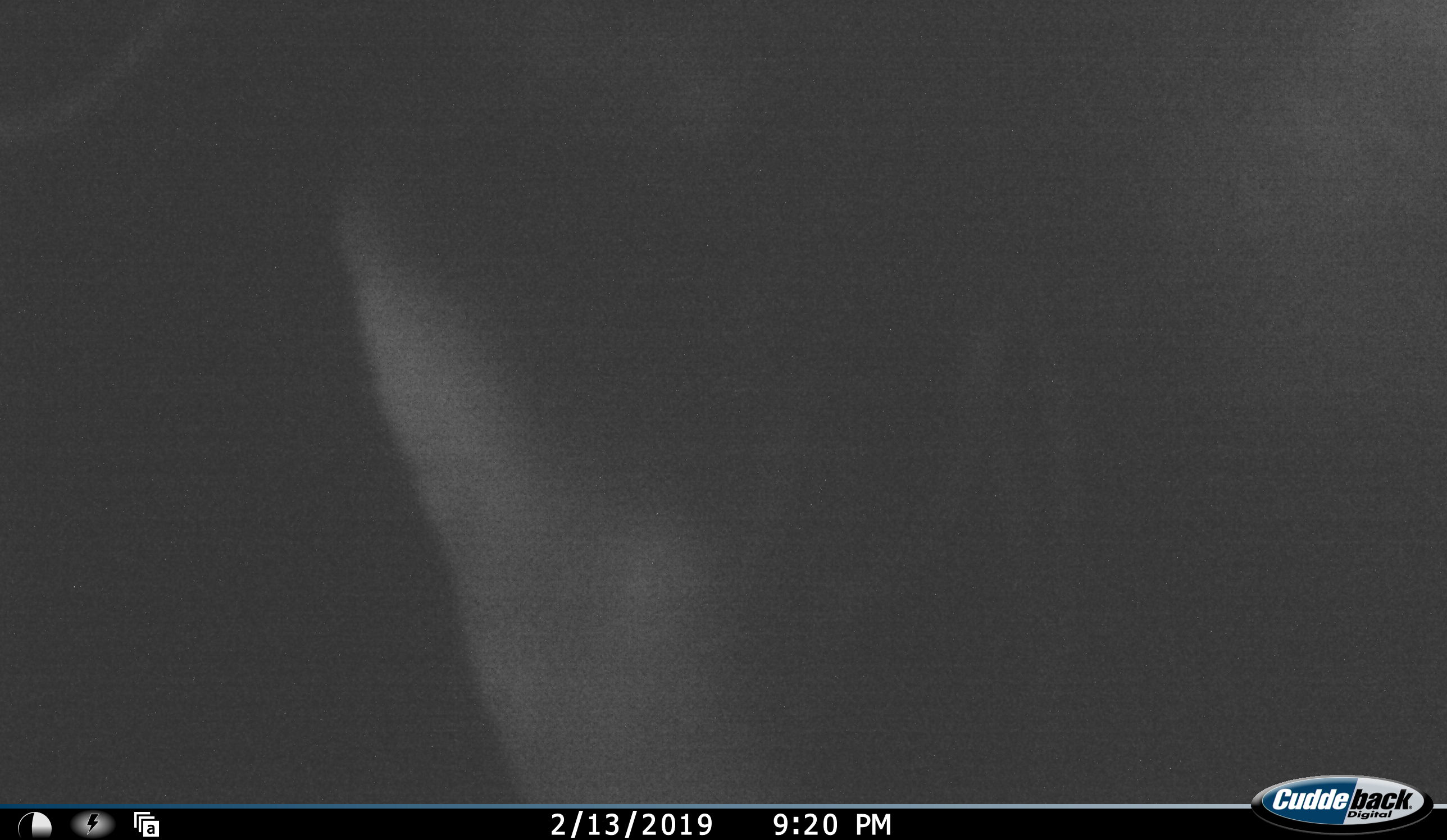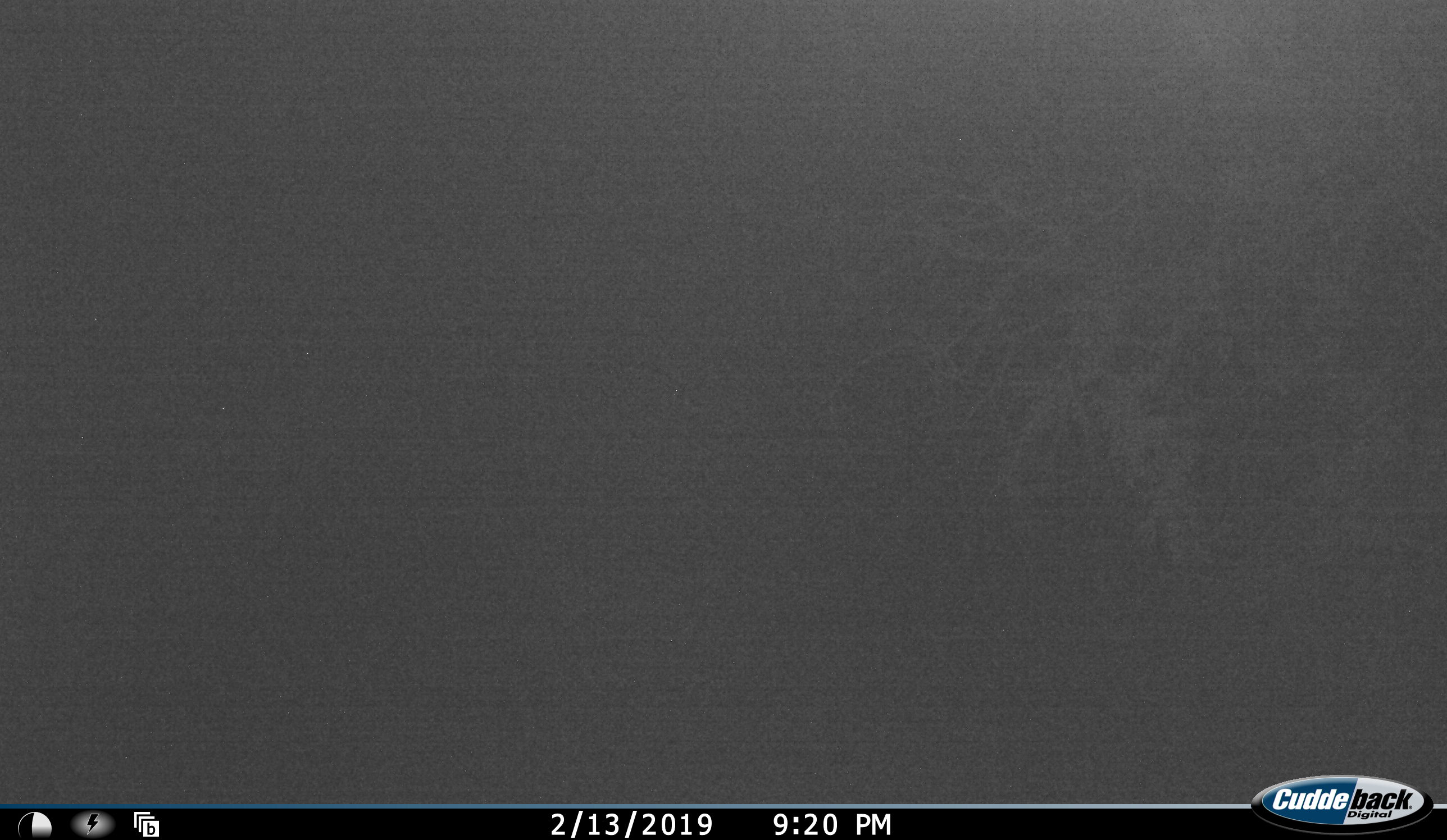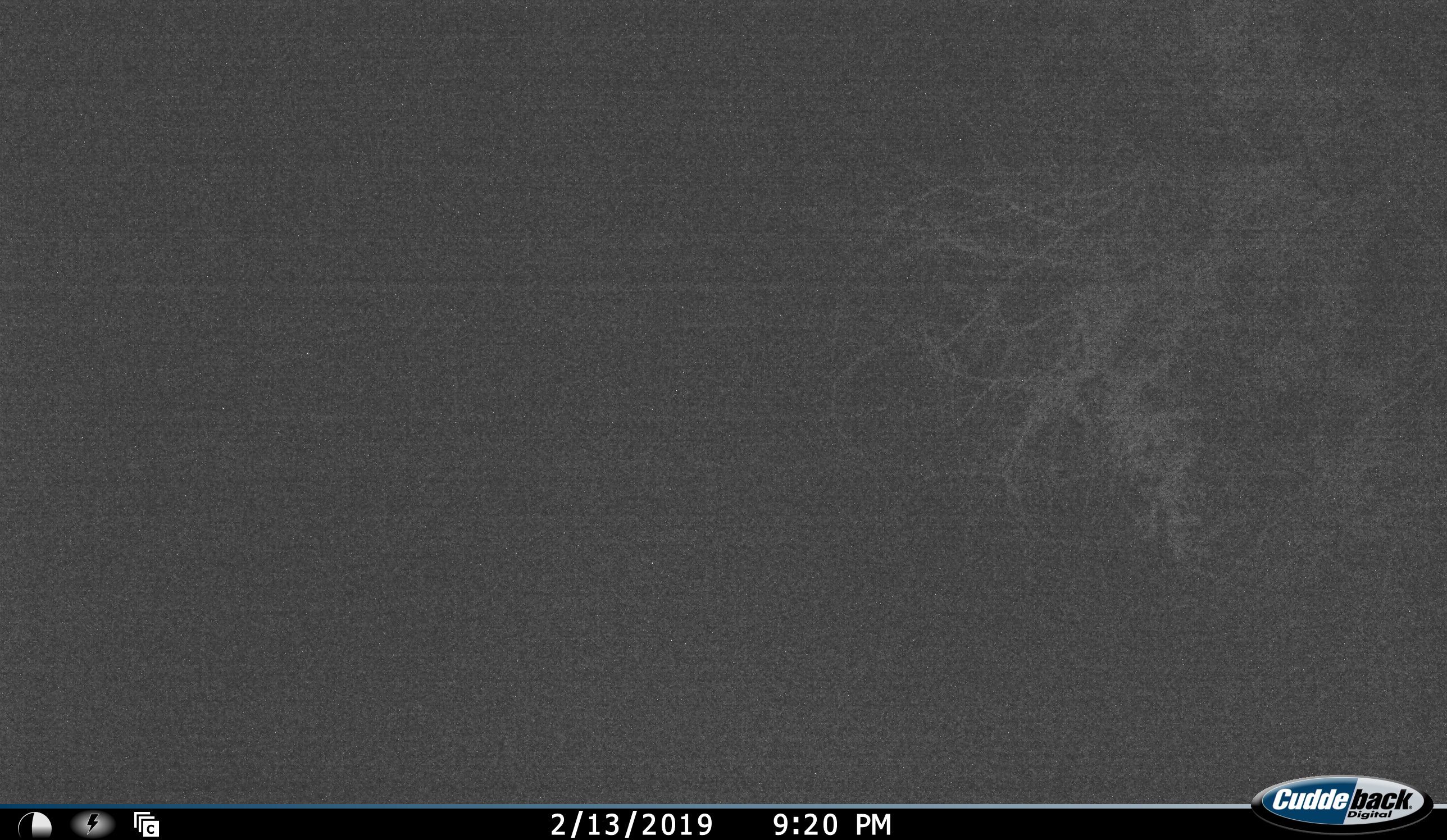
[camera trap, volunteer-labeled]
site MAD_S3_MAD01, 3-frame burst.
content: unidentified animal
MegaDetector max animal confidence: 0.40